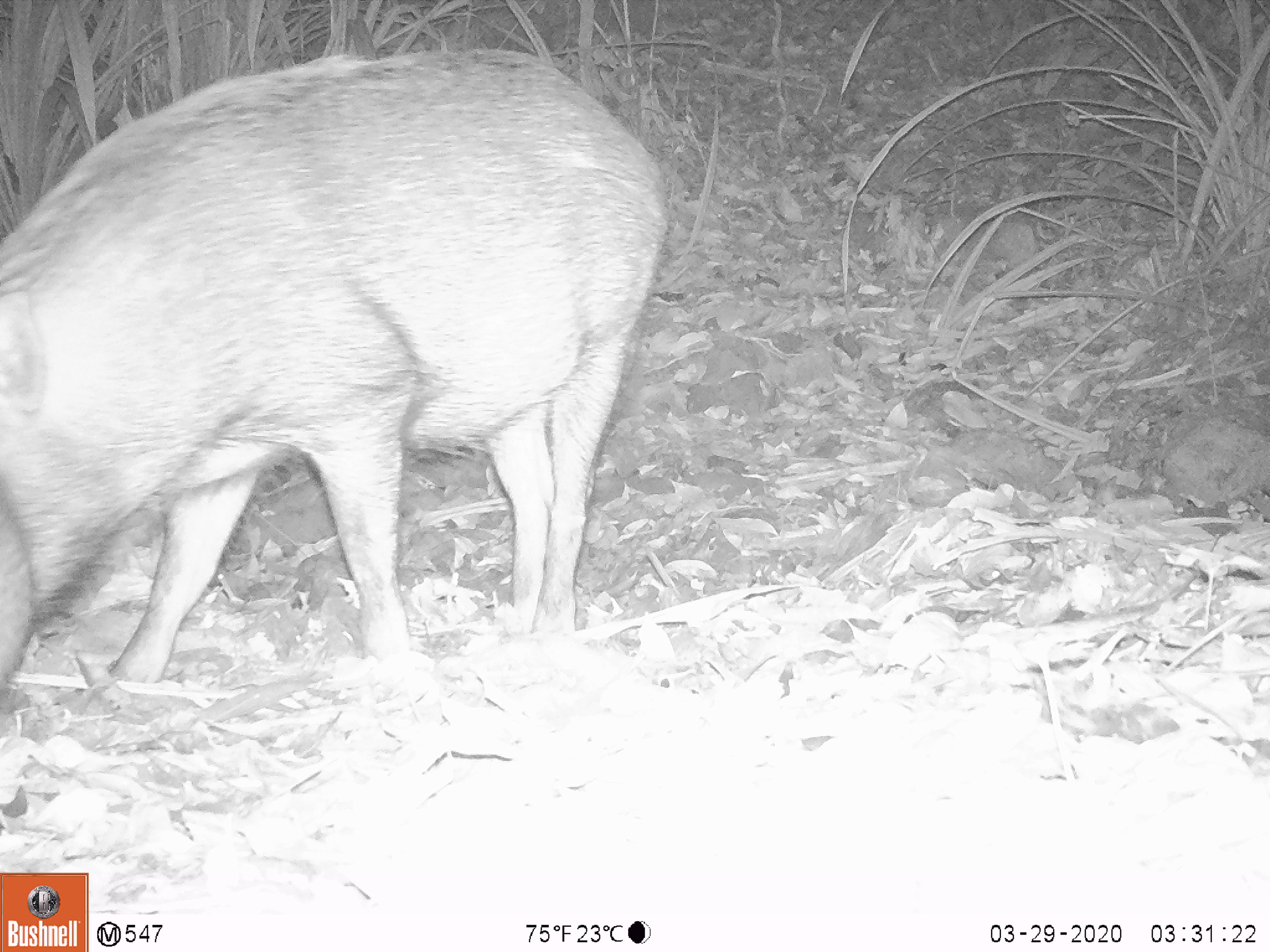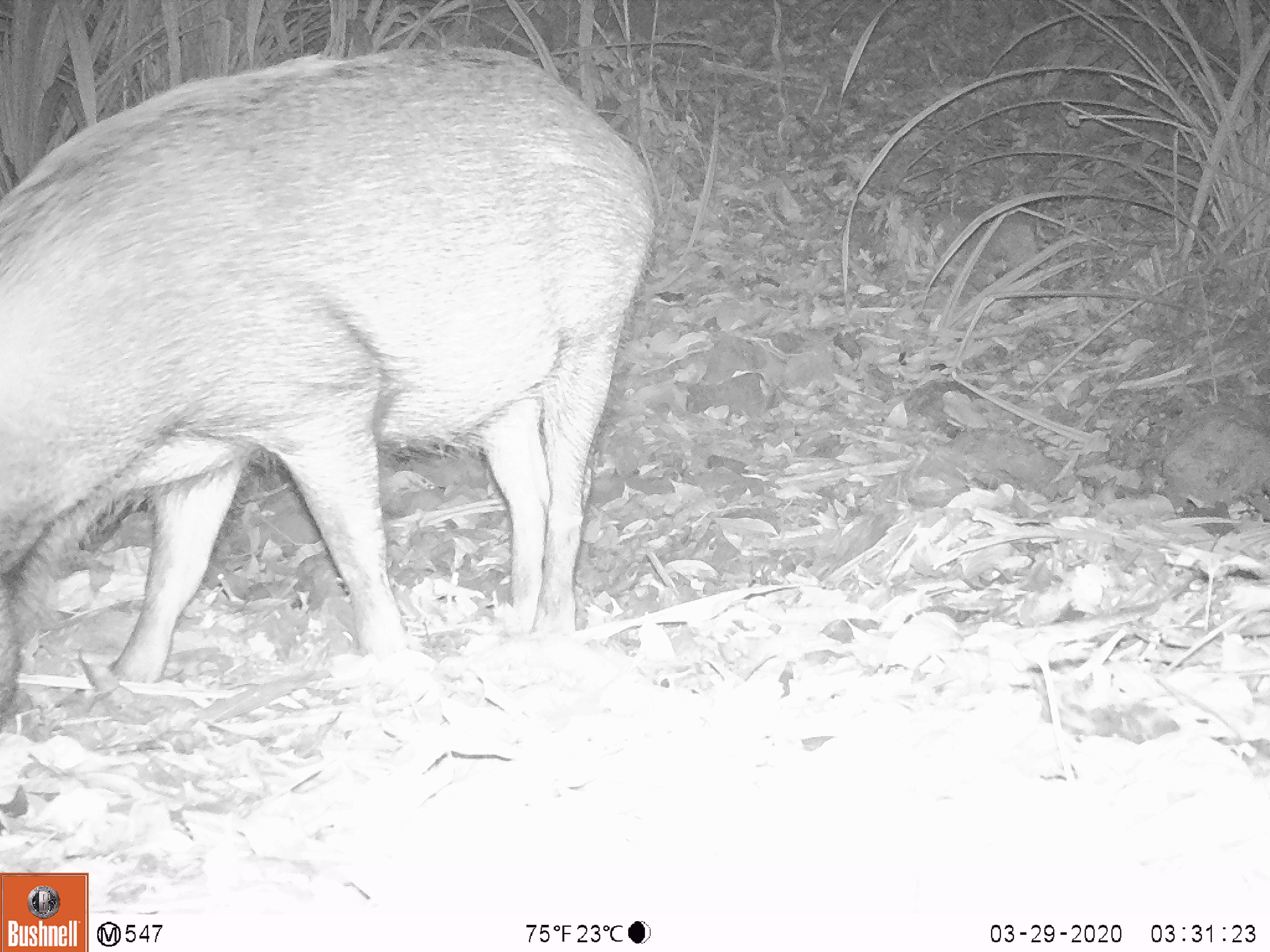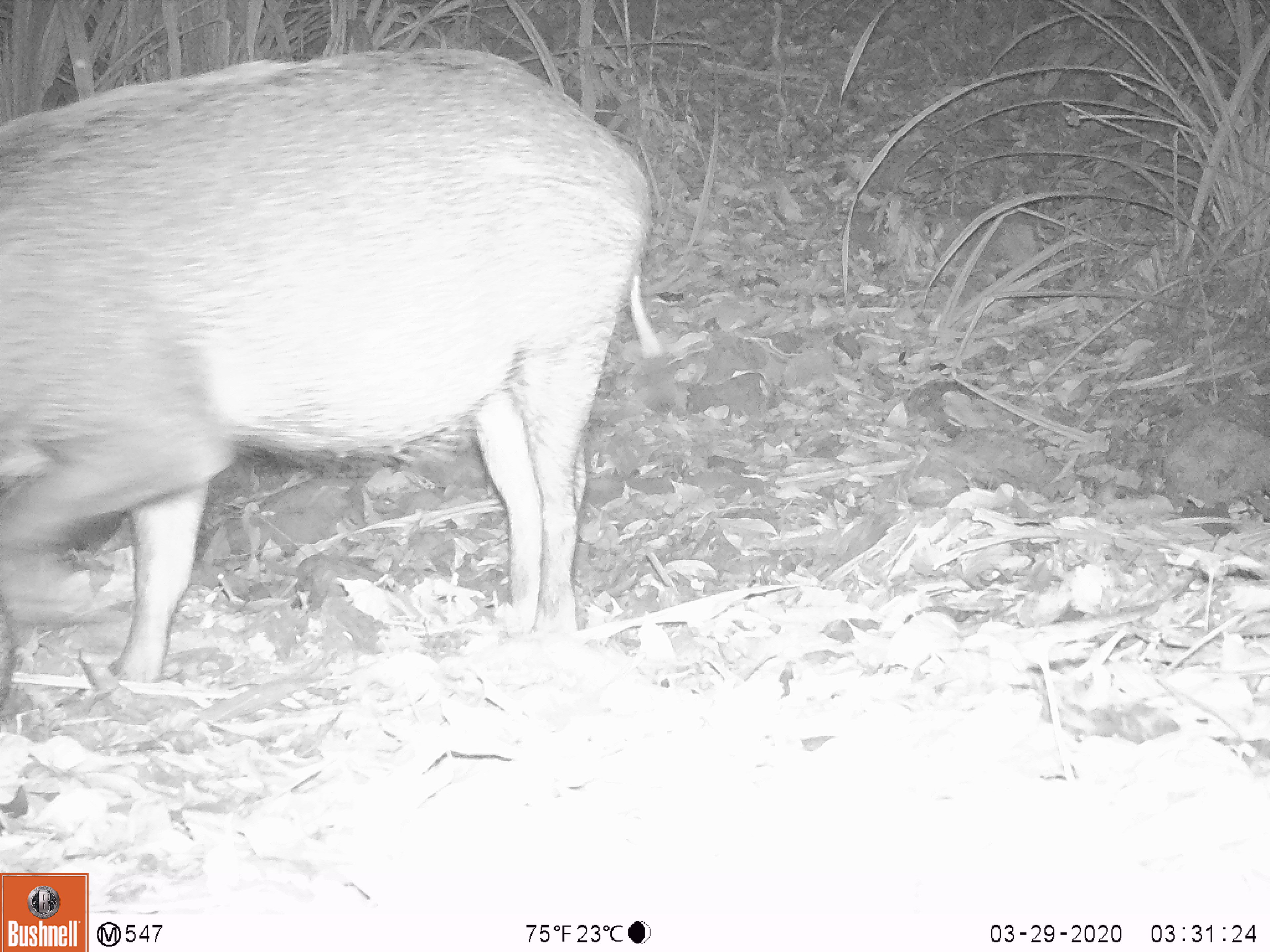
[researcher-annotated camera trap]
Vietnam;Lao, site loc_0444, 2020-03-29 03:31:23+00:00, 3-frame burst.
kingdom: Animalia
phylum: Chordata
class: Mammalia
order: Artiodactyla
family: Suidae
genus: Sus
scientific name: Sus scrofa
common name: eurasian wild pig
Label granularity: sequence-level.